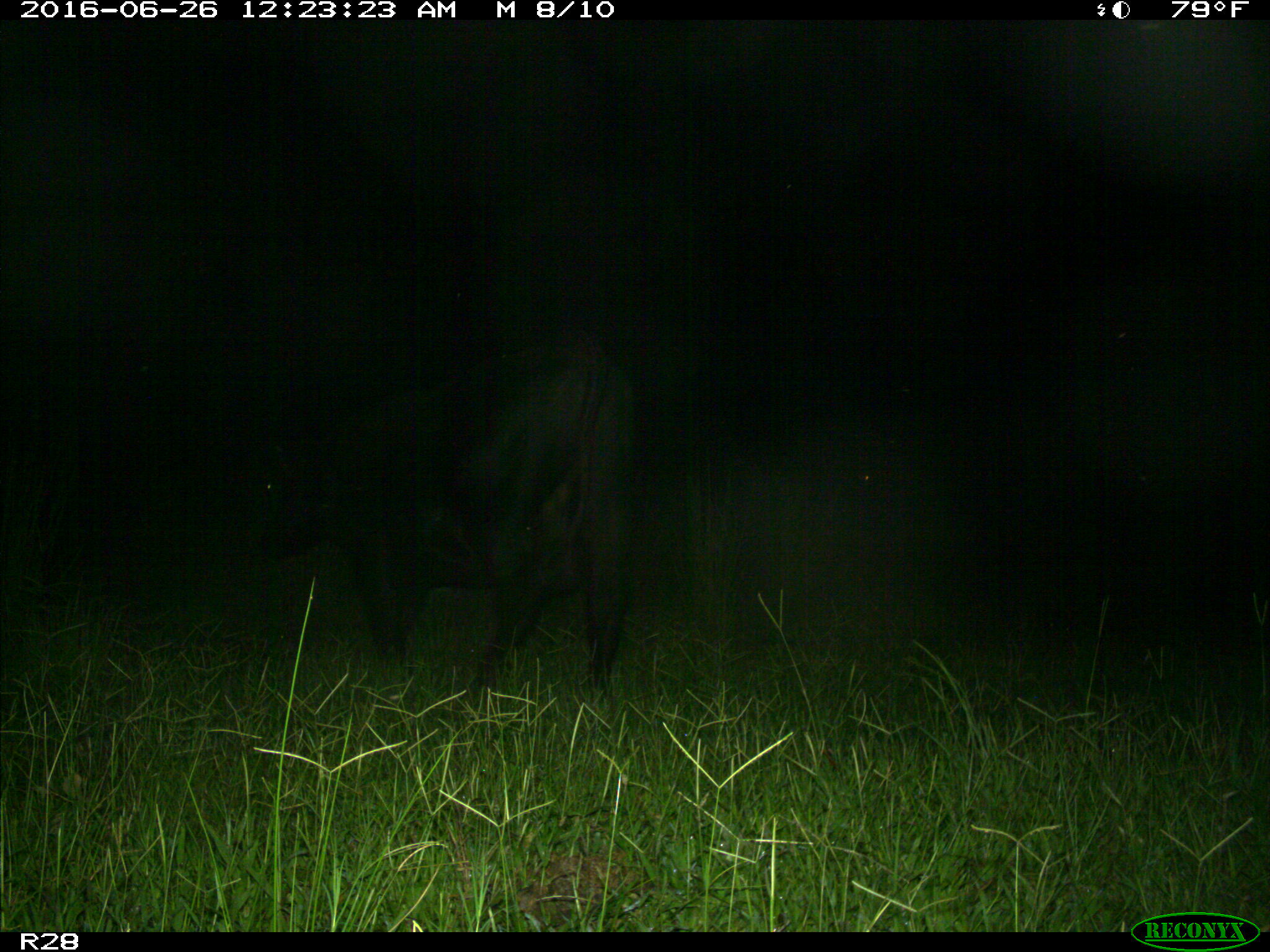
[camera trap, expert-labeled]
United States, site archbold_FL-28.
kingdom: Animalia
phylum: Chordata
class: Mammalia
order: Artiodactyla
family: Bovidae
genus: Bos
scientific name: Bos taurus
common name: domestic cow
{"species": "Bos taurus (domestic cow)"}